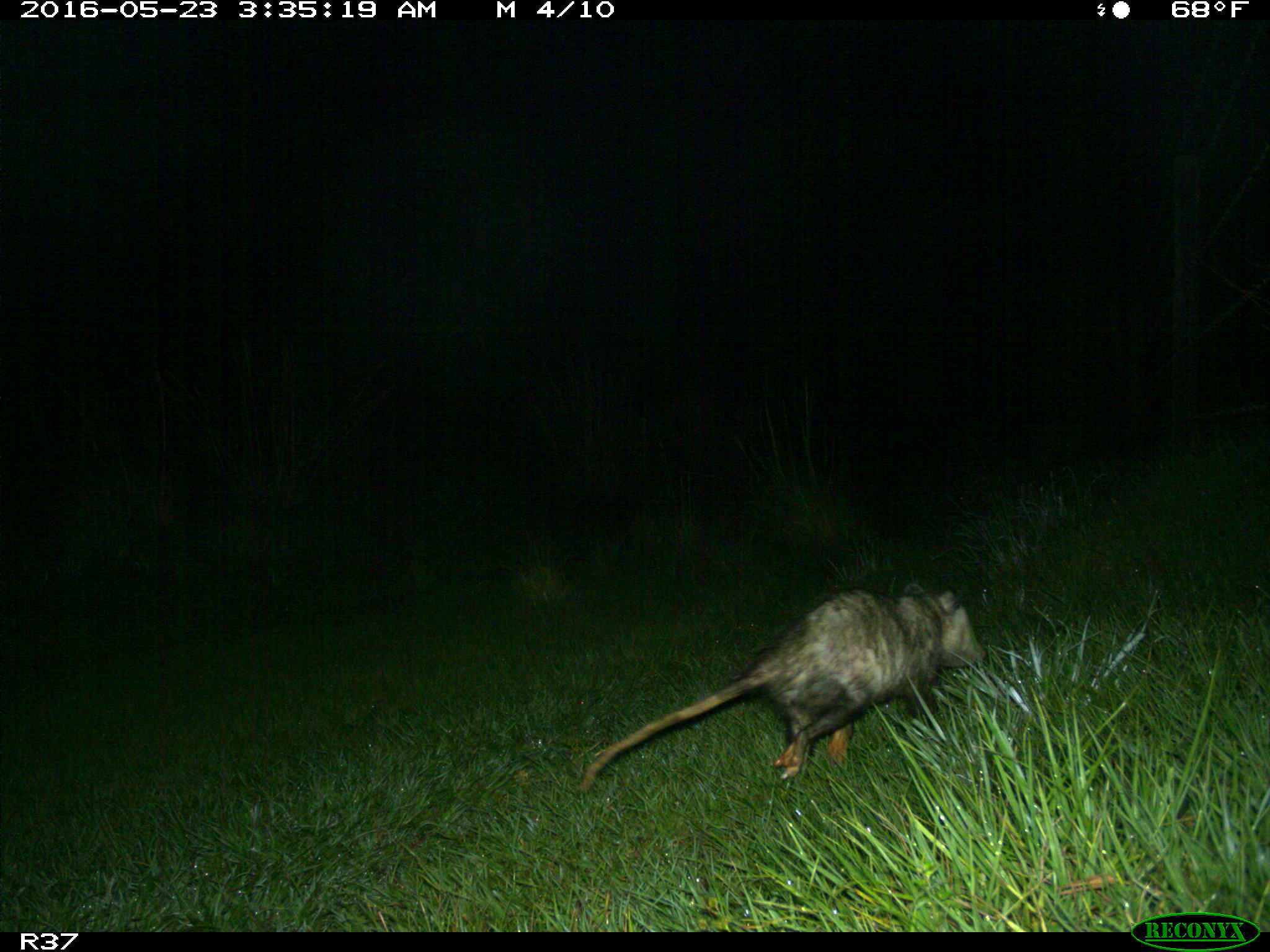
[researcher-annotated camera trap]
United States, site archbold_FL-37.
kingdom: Animalia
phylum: Chordata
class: Mammalia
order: Didelphimorphia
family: Didelphidae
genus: Didelphis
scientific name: Didelphis virginiana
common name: virginia opossum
Didelphis virginiana (virginia opossum).